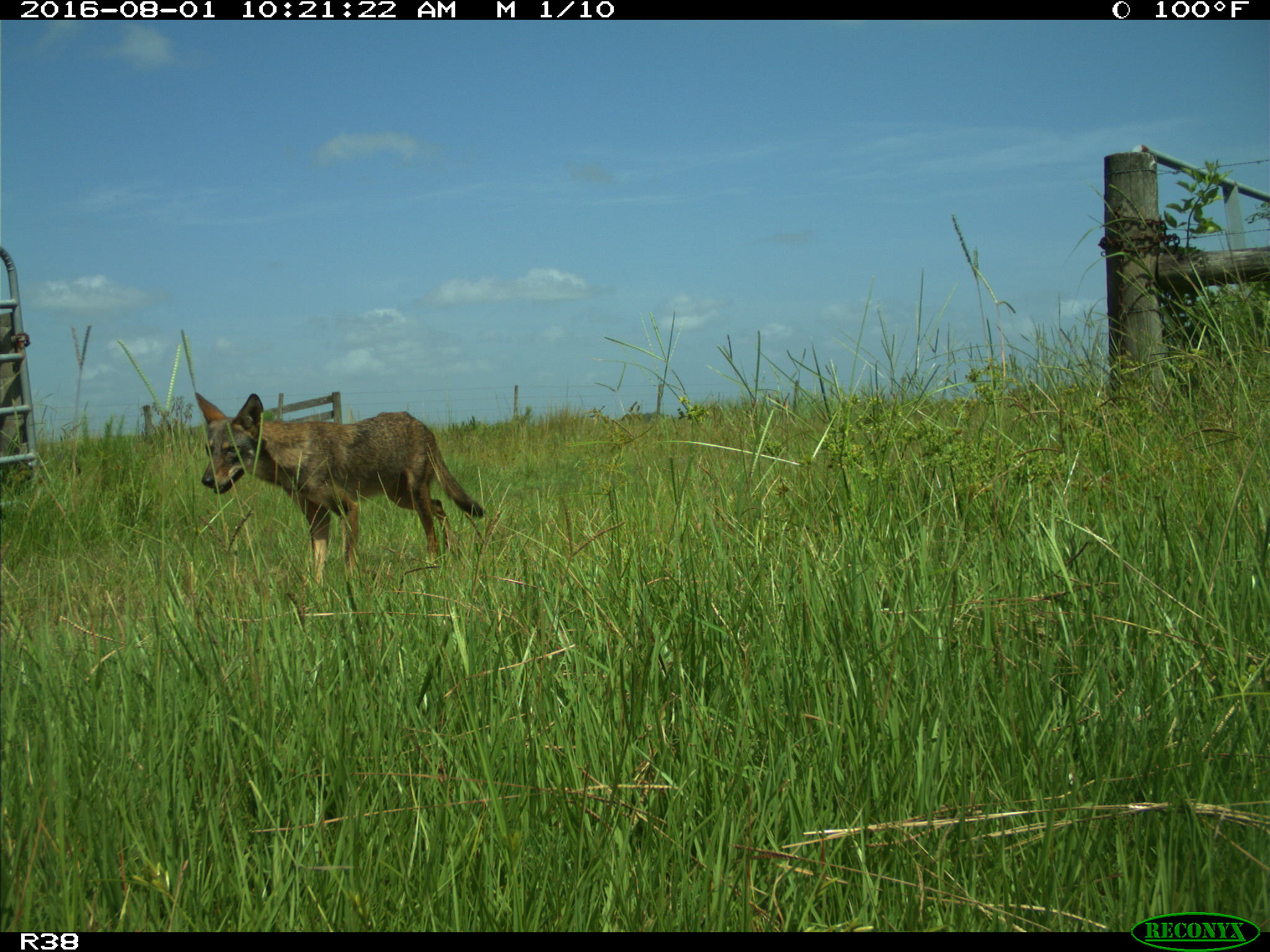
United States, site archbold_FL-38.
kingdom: Animalia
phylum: Chordata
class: Mammalia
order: Carnivora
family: Canidae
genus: Canis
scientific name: Canis latrans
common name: coyote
Canis latrans (coyote).